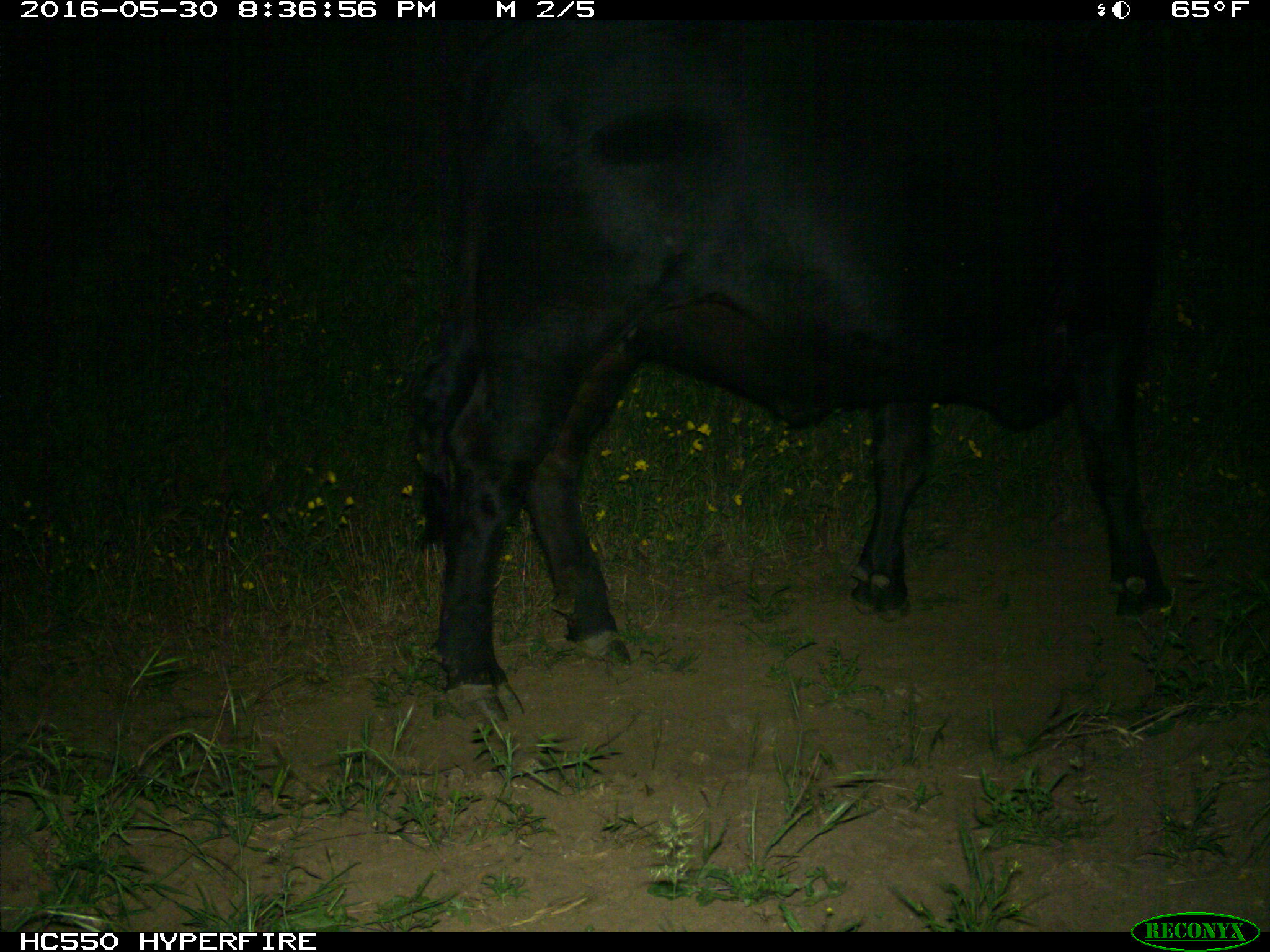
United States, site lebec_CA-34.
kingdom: Animalia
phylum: Chordata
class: Mammalia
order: Artiodactyla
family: Bovidae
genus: Bos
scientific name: Bos taurus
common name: domestic cow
Bos taurus (domestic cow).